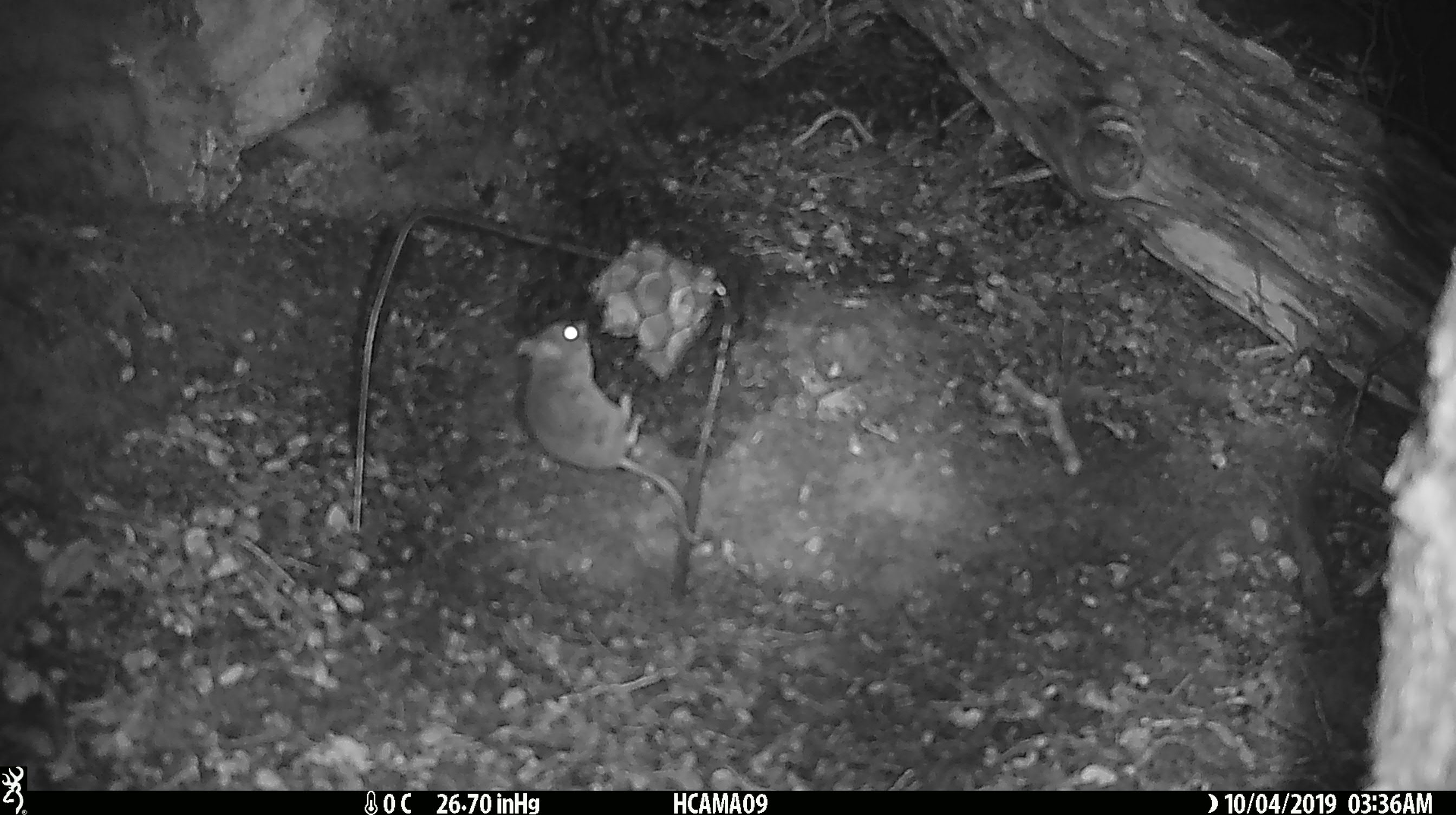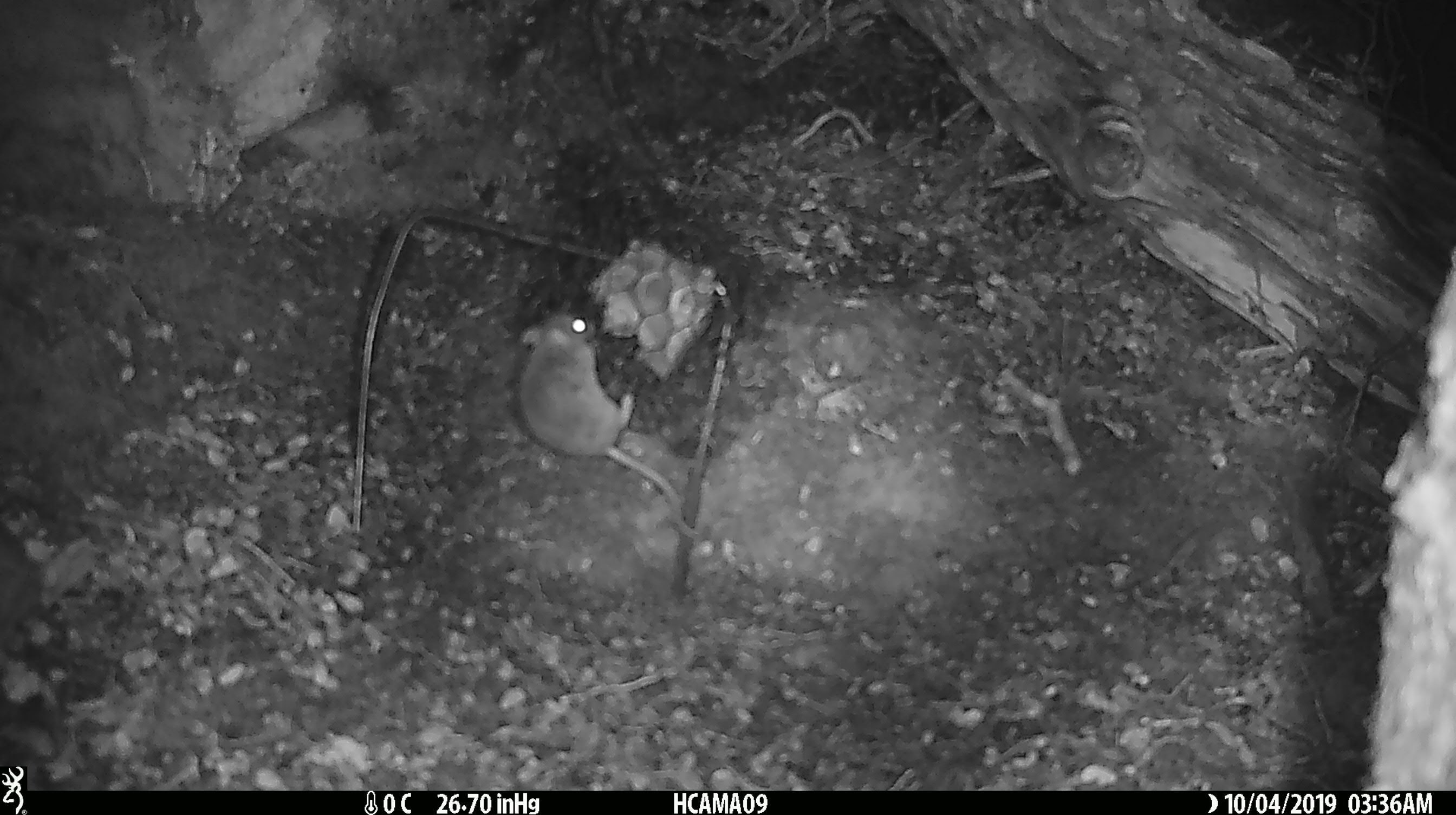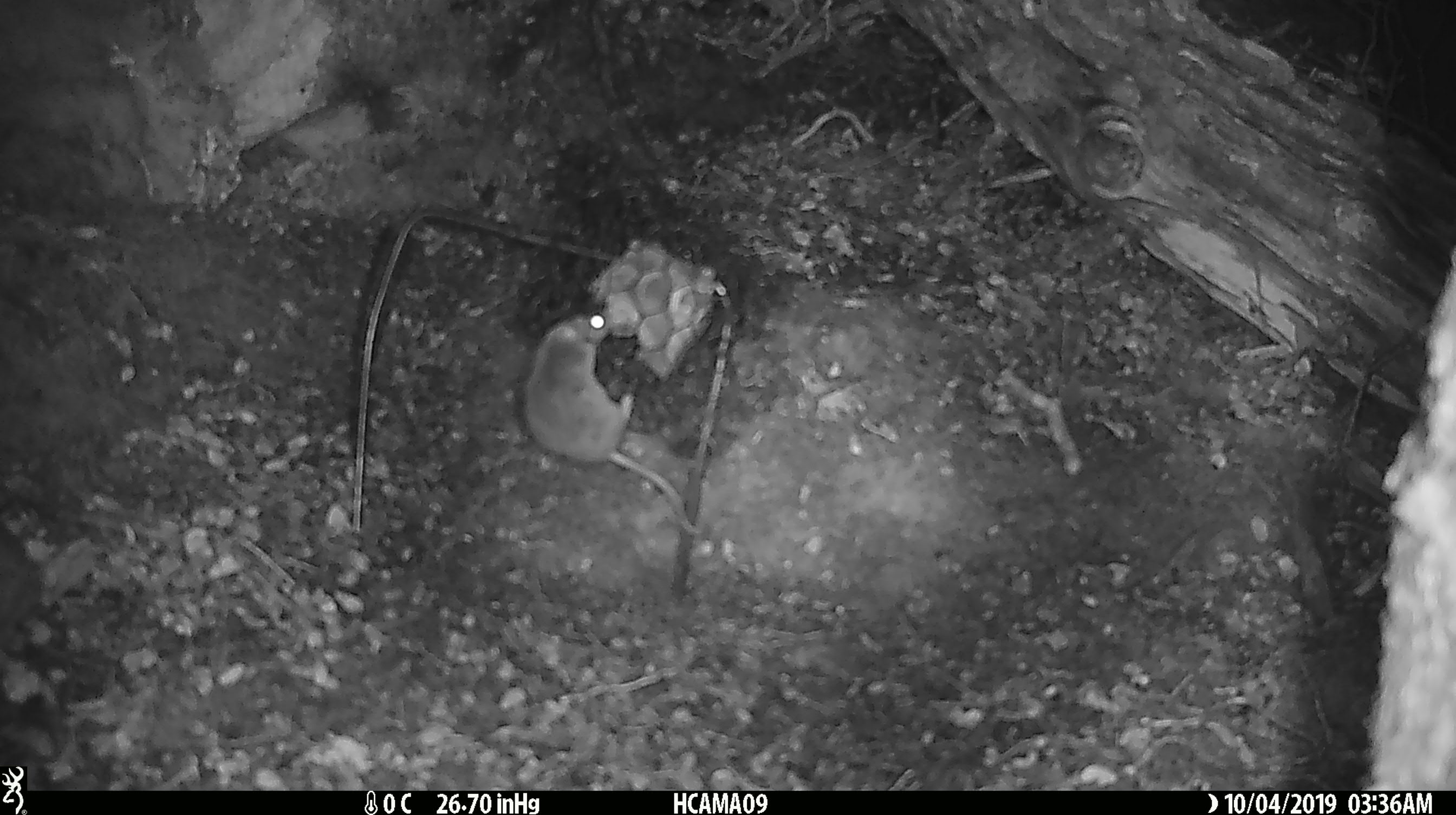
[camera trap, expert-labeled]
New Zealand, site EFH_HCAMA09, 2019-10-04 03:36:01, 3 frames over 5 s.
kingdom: Animalia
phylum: Chordata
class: Mammalia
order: Rodentia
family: Muridae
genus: Mus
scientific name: Mus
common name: mouse